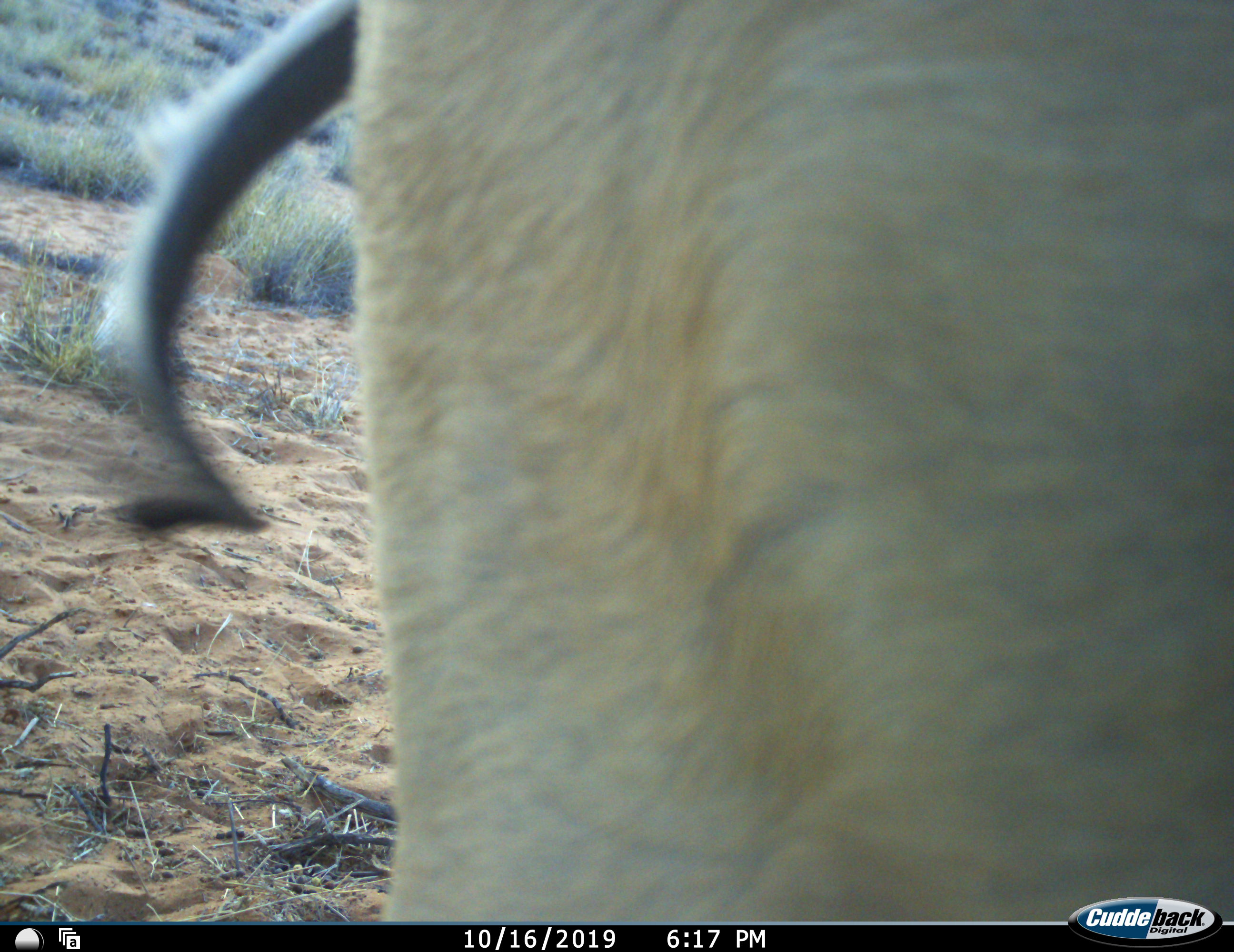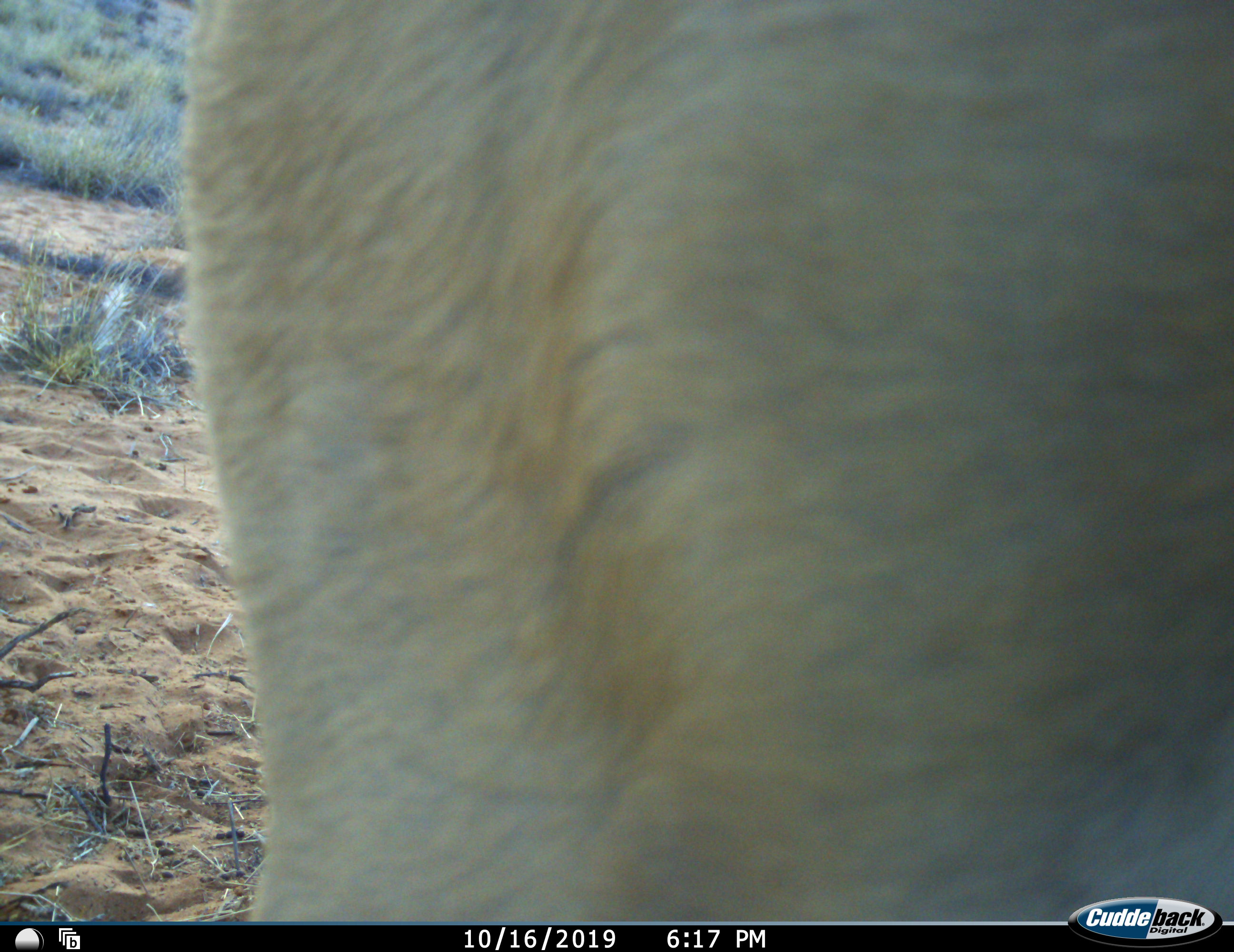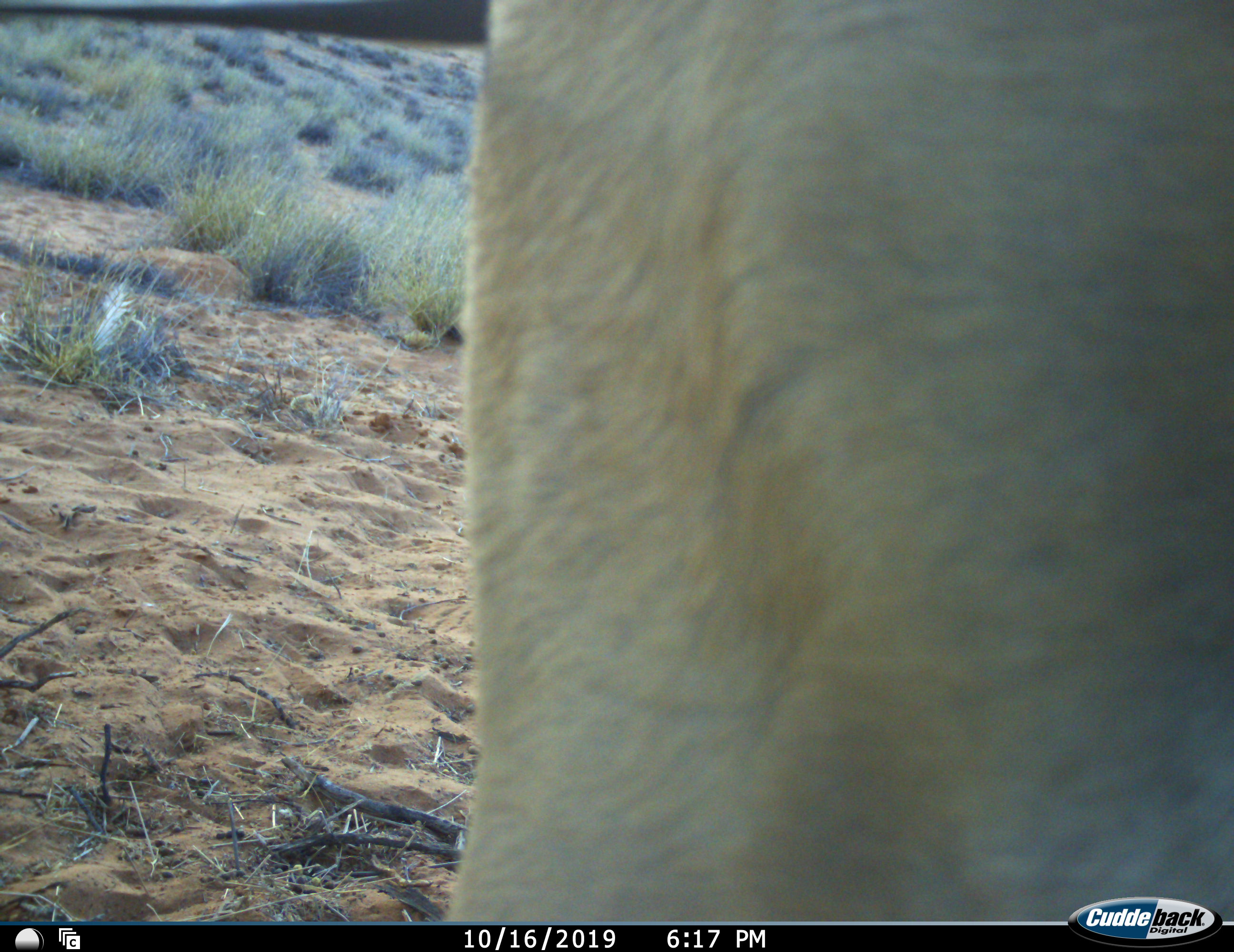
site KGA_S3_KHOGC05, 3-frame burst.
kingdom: Animalia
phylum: Chordata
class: Mammalia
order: Artiodactyla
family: Bovidae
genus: Antidorcas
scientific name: Antidorcas marsupialis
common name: springbok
Springbok (Antidorcas marsupialis), count 1. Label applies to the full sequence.